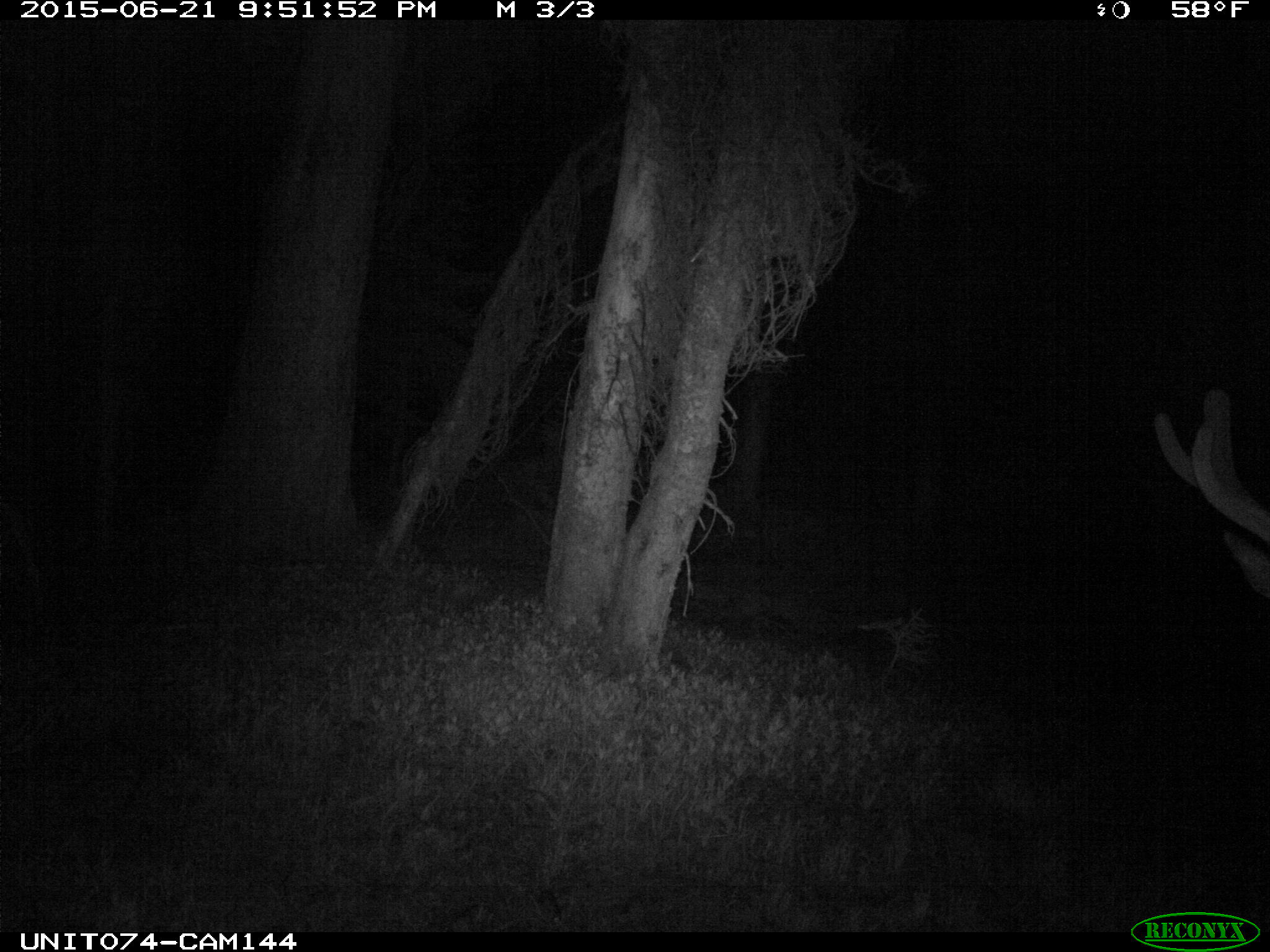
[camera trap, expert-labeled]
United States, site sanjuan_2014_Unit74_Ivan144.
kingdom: Animalia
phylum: Chordata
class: Mammalia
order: Artiodactyla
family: Cervidae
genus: Cervus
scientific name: Cervus elaphus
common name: red deer